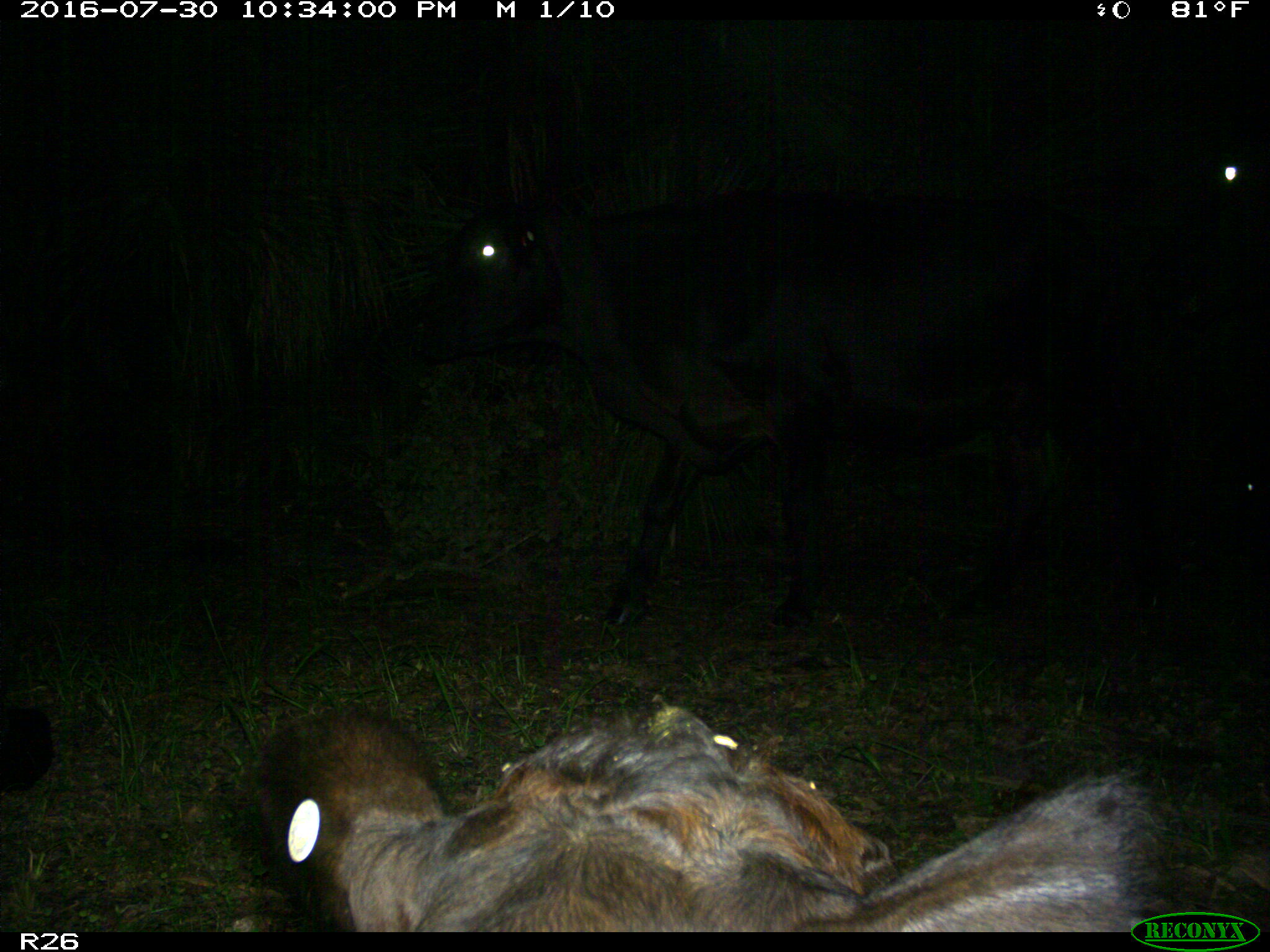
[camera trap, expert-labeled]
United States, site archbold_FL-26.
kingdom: Animalia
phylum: Chordata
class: Mammalia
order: Artiodactyla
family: Bovidae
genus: Bos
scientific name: Bos taurus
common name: domestic cow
Bos taurus (domestic cow).